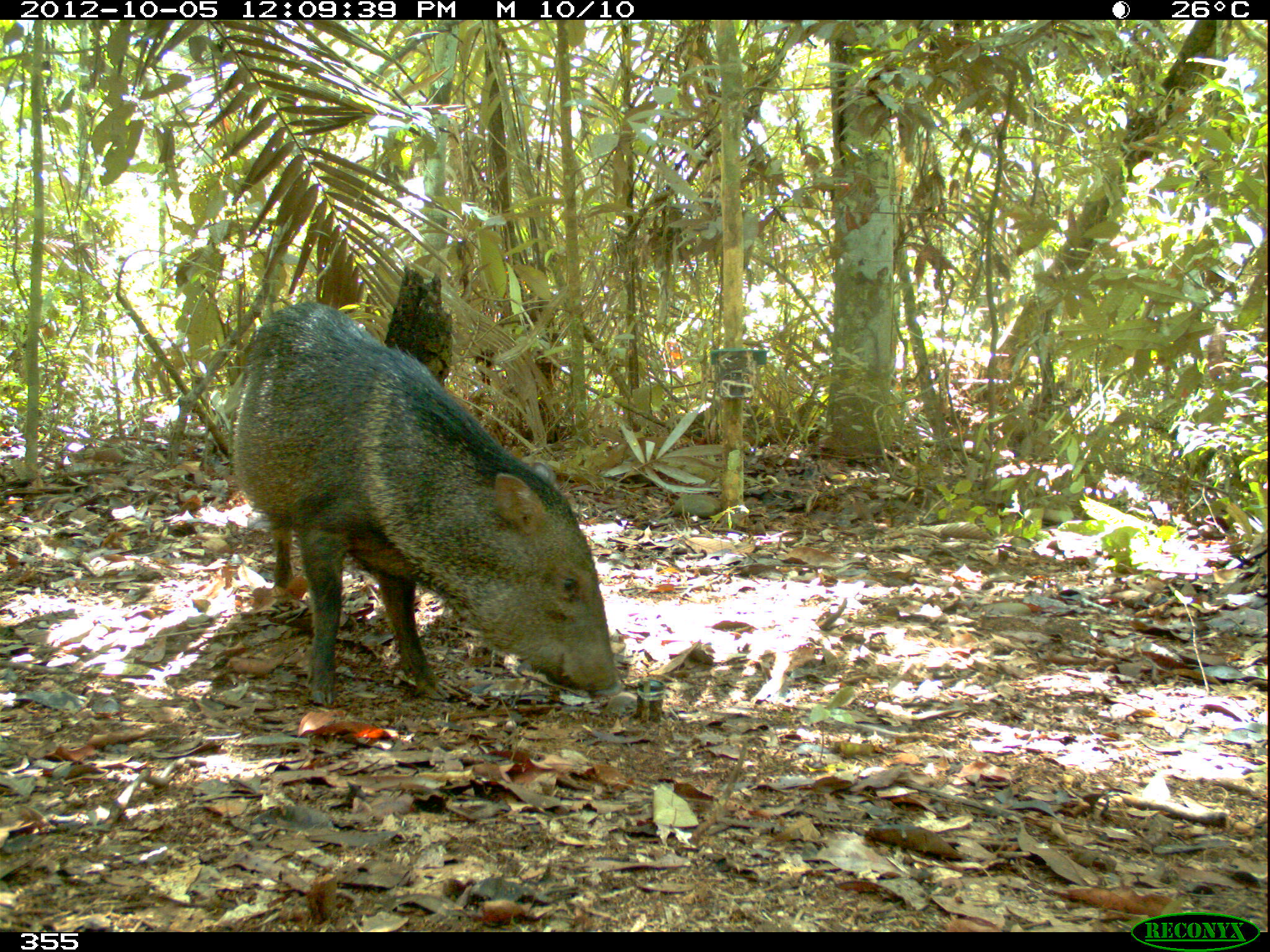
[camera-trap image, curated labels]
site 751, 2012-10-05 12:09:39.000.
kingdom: Animalia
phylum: Chordata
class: Mammalia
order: Artiodactyla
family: Tayassuidae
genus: Pecari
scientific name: Pecari tajacu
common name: collared peccary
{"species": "Pecari tajacu (collared peccary)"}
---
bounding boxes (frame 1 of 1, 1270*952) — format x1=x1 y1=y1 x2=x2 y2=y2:
pecari tajacu: x1=227 y1=300 x2=620 y2=705